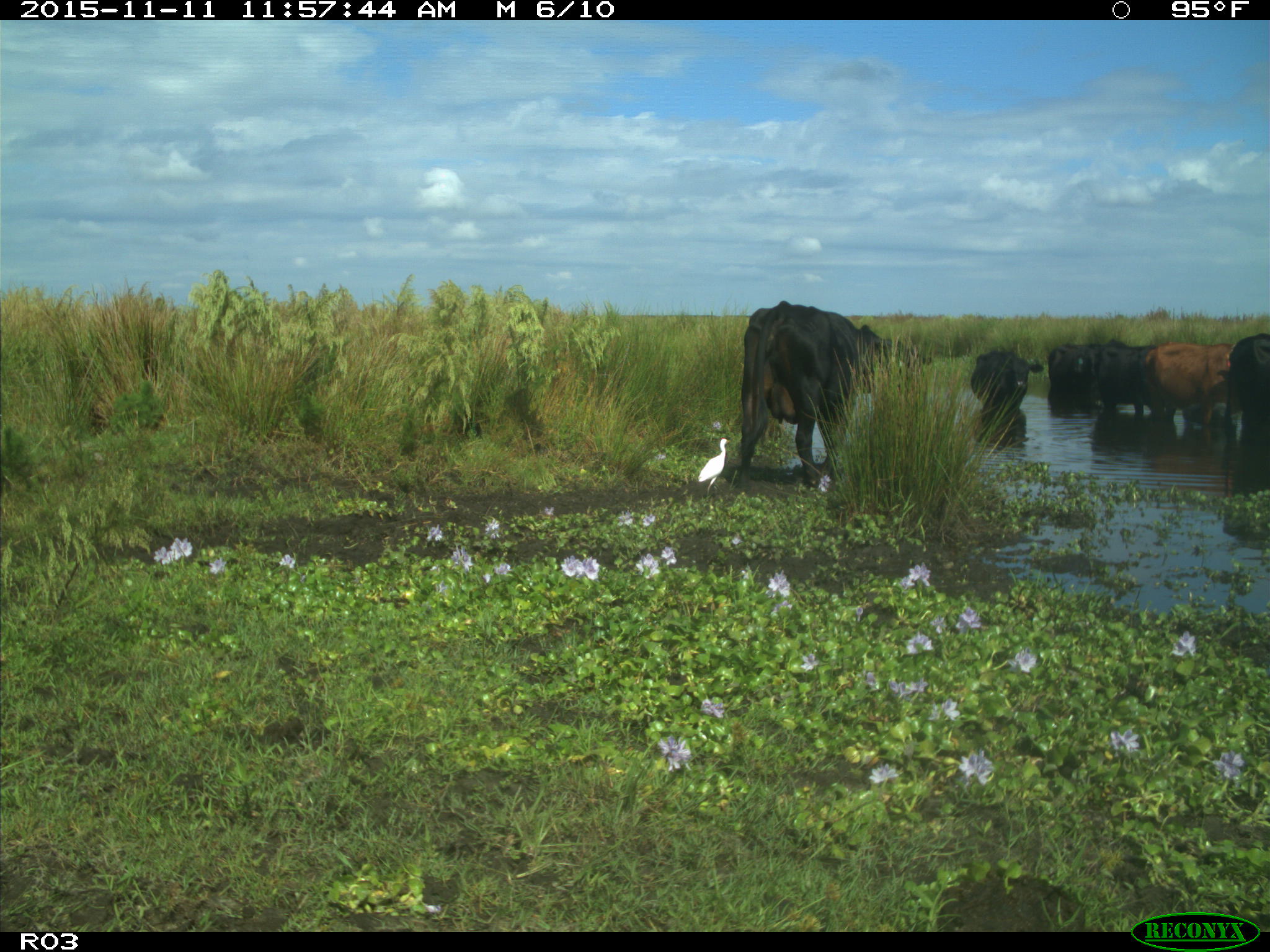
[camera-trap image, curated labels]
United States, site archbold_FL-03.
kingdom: Animalia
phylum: Chordata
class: Mammalia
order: Artiodactyla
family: Bovidae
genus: Bos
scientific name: Bos taurus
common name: domestic cow